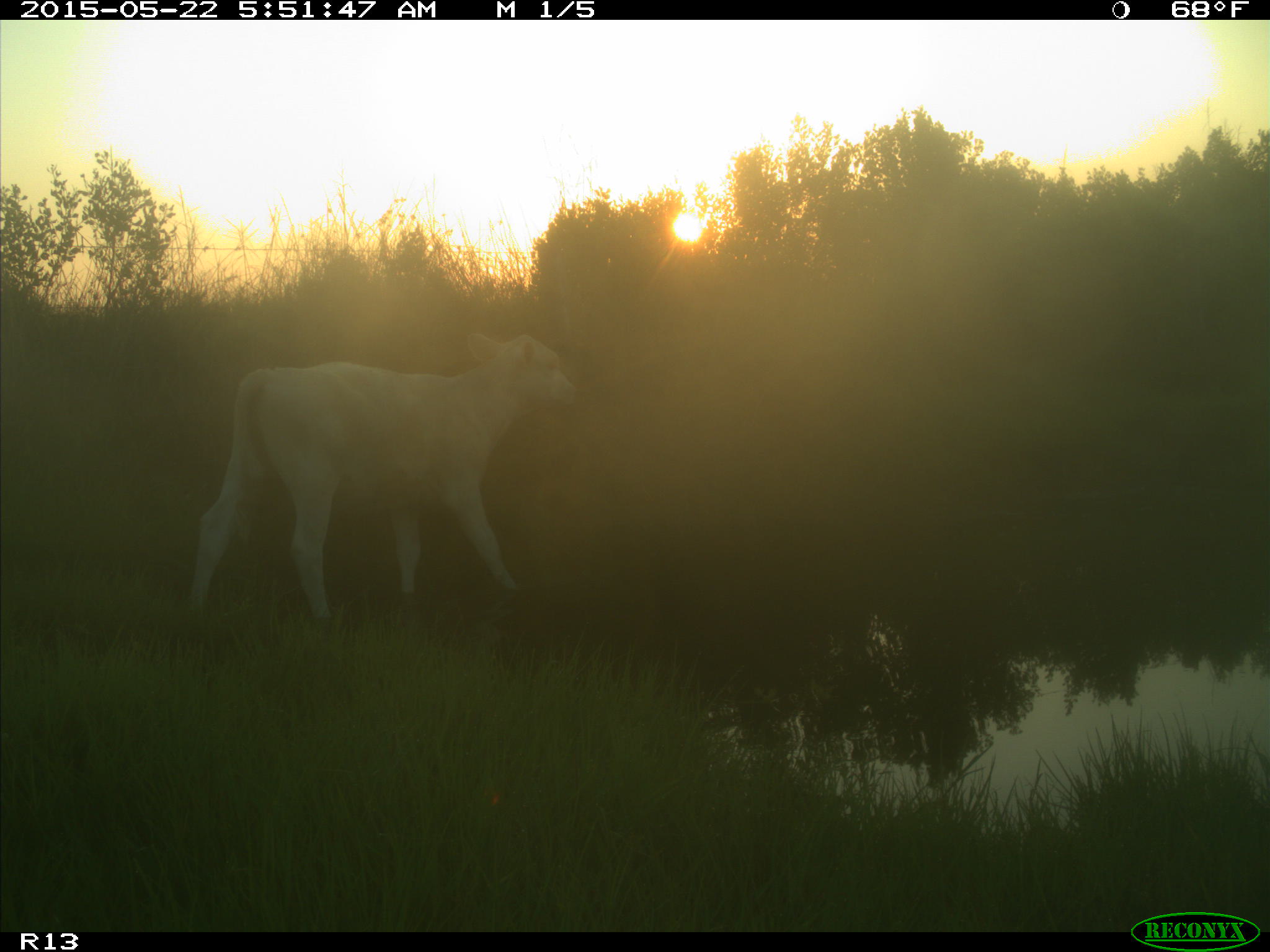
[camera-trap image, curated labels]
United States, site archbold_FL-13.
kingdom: Animalia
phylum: Chordata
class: Mammalia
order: Artiodactyla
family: Bovidae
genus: Bos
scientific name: Bos taurus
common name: domestic cow